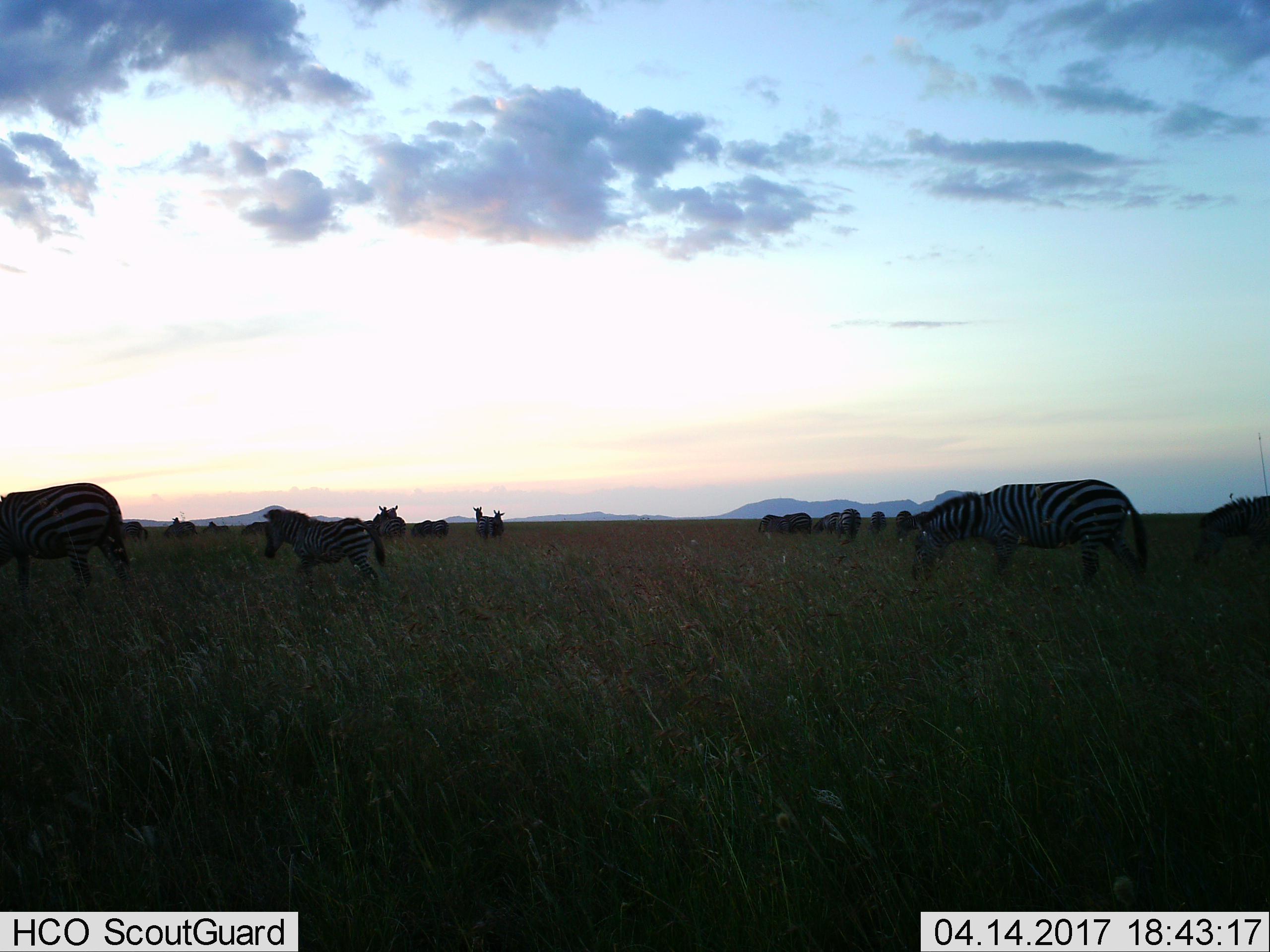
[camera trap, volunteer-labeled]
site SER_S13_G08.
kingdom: Animalia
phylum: Chordata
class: Mammalia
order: Perissodactyla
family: Equidae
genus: Equus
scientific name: Equus quagga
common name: plains zebra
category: zebraplains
Zebraplains (plains zebra) (Equus quagga), count 10. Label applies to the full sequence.